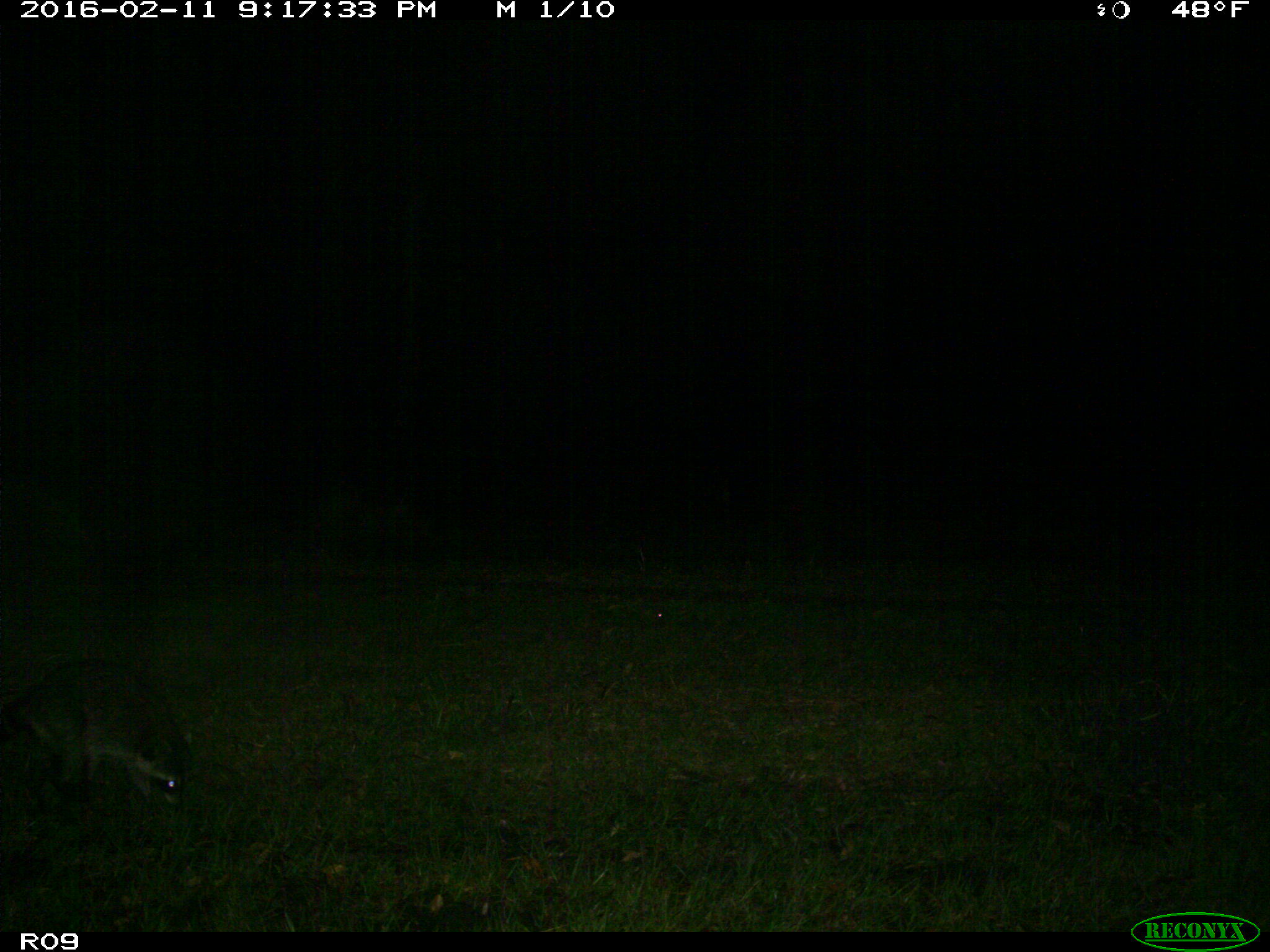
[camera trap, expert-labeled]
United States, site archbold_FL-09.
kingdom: Animalia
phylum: Chordata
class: Mammalia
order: Carnivora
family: Procyonidae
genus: Procyon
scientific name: Procyon lotor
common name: common raccoon